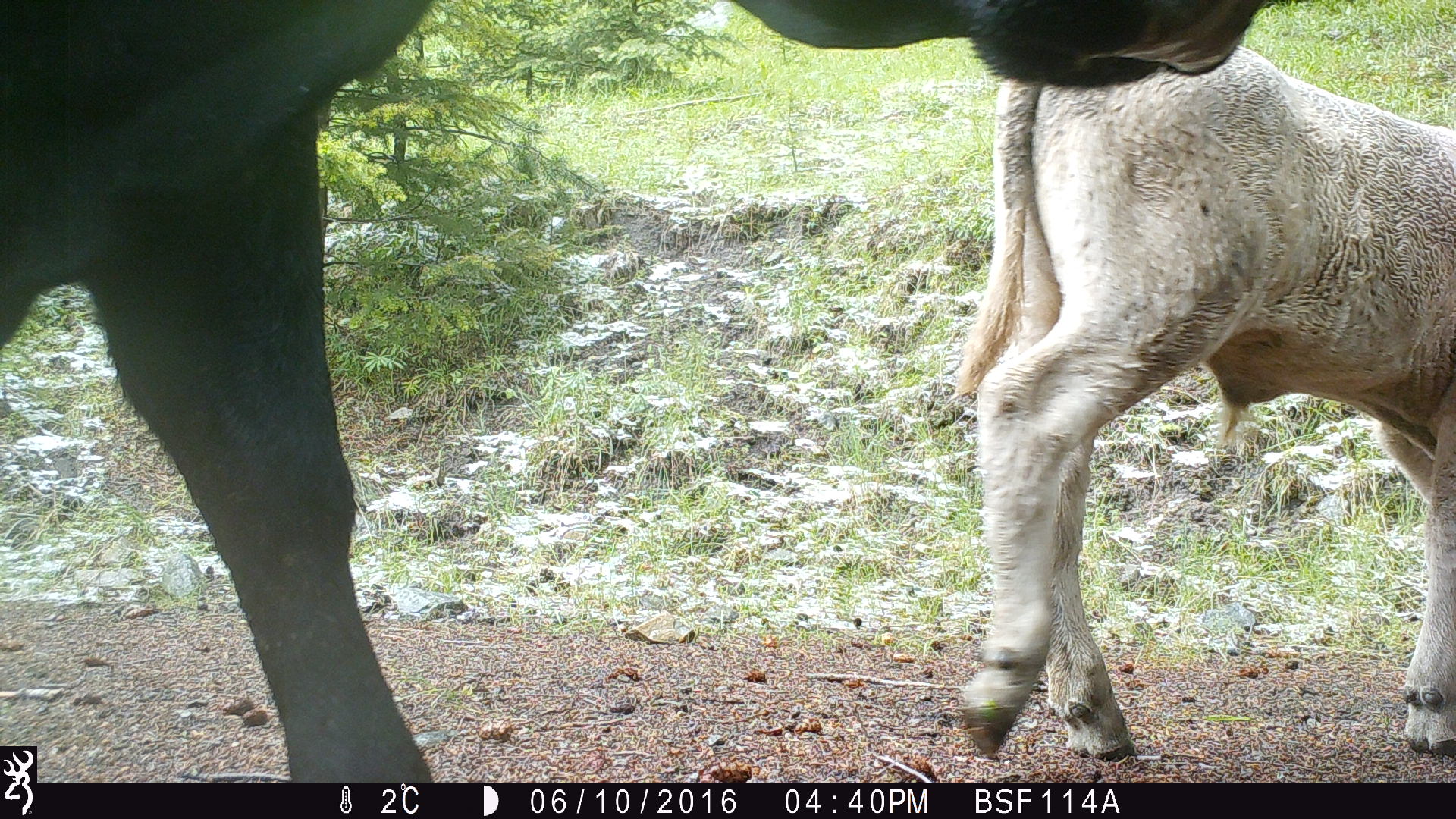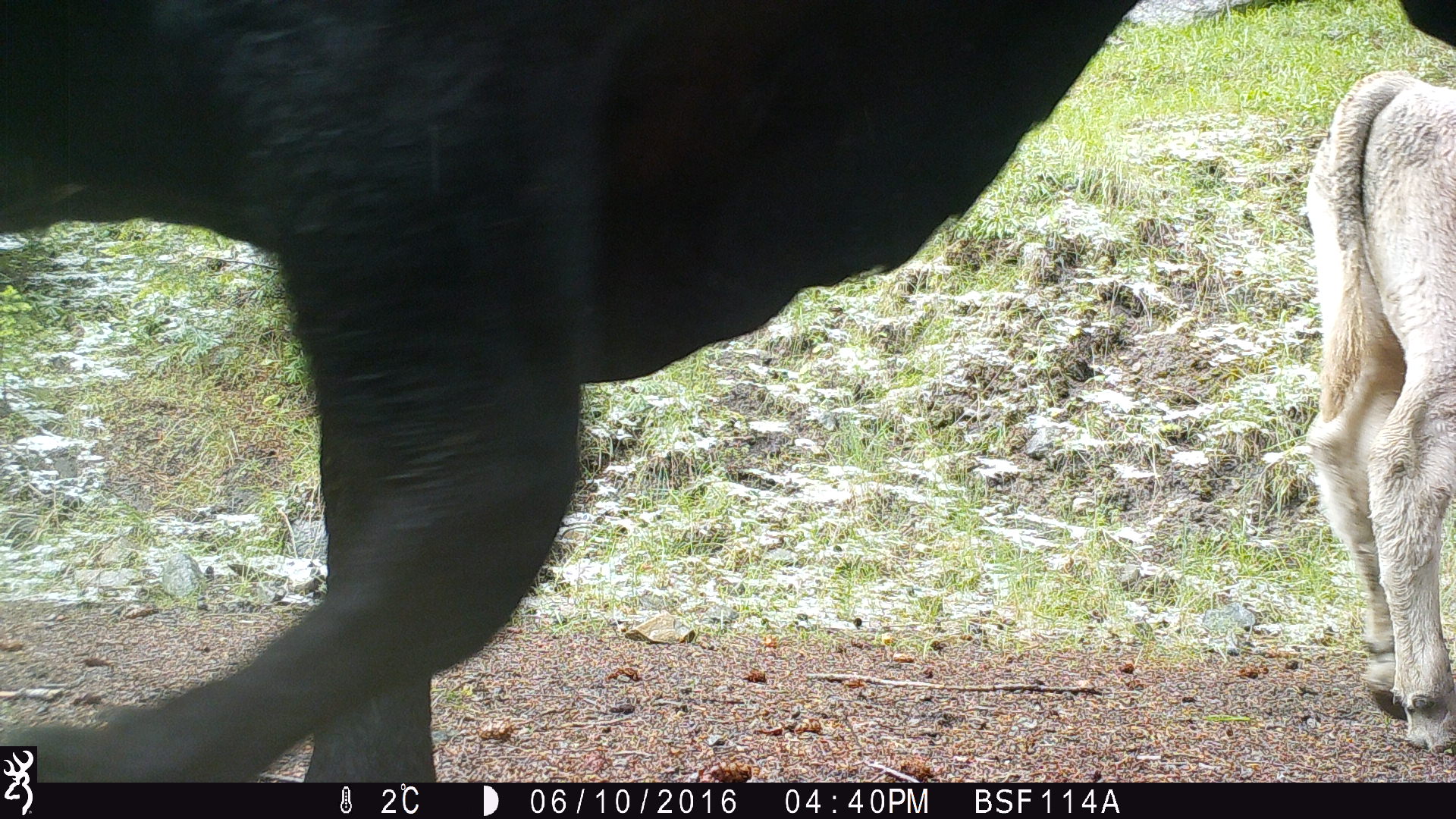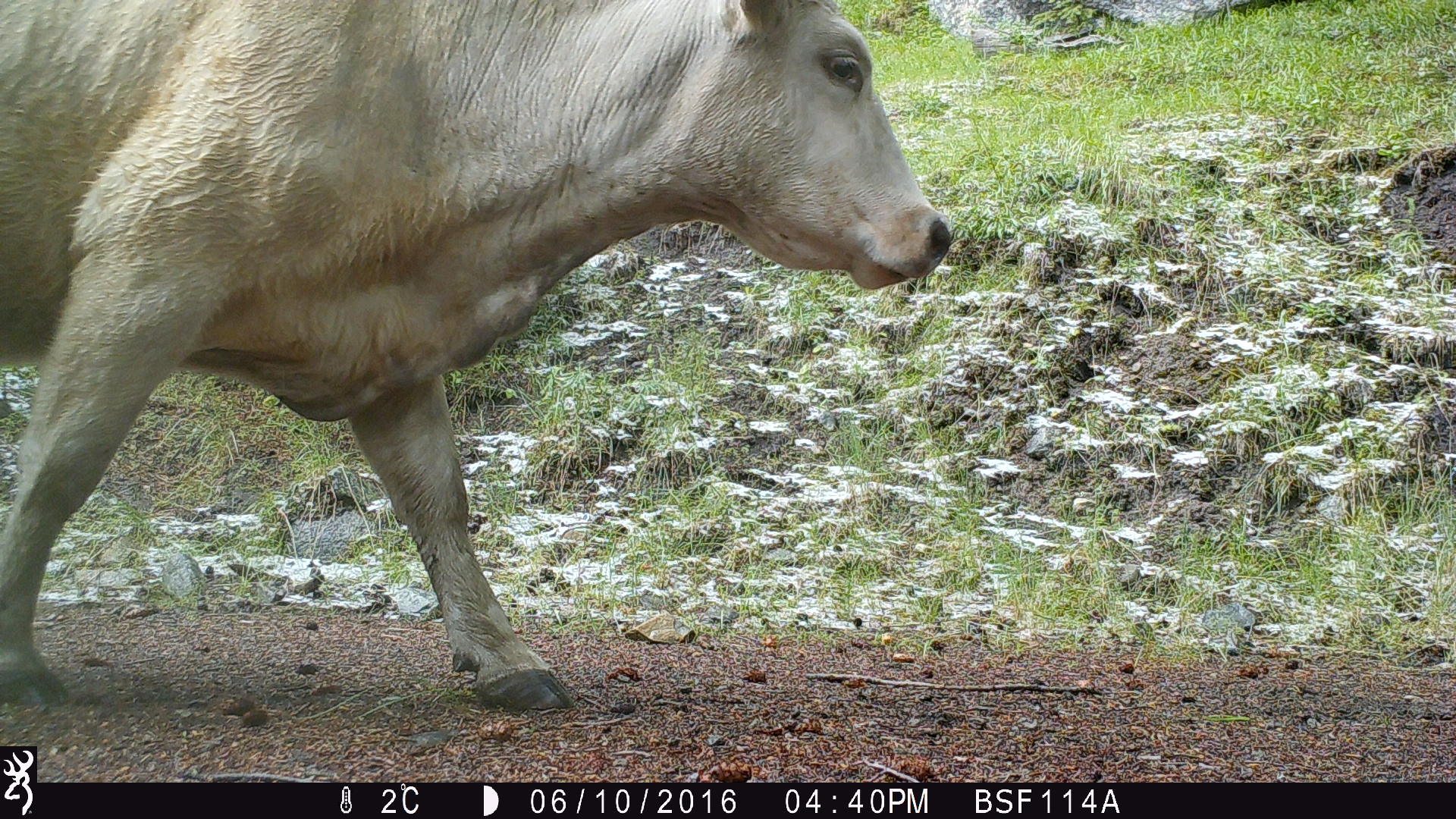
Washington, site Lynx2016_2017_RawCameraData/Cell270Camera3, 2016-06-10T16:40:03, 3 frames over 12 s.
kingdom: Animalia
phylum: Chordata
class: Mammalia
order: Artiodactyla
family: Bovidae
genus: Bos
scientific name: Bos taurus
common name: domestic cattle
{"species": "domestic cattle (Bos taurus)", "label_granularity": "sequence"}